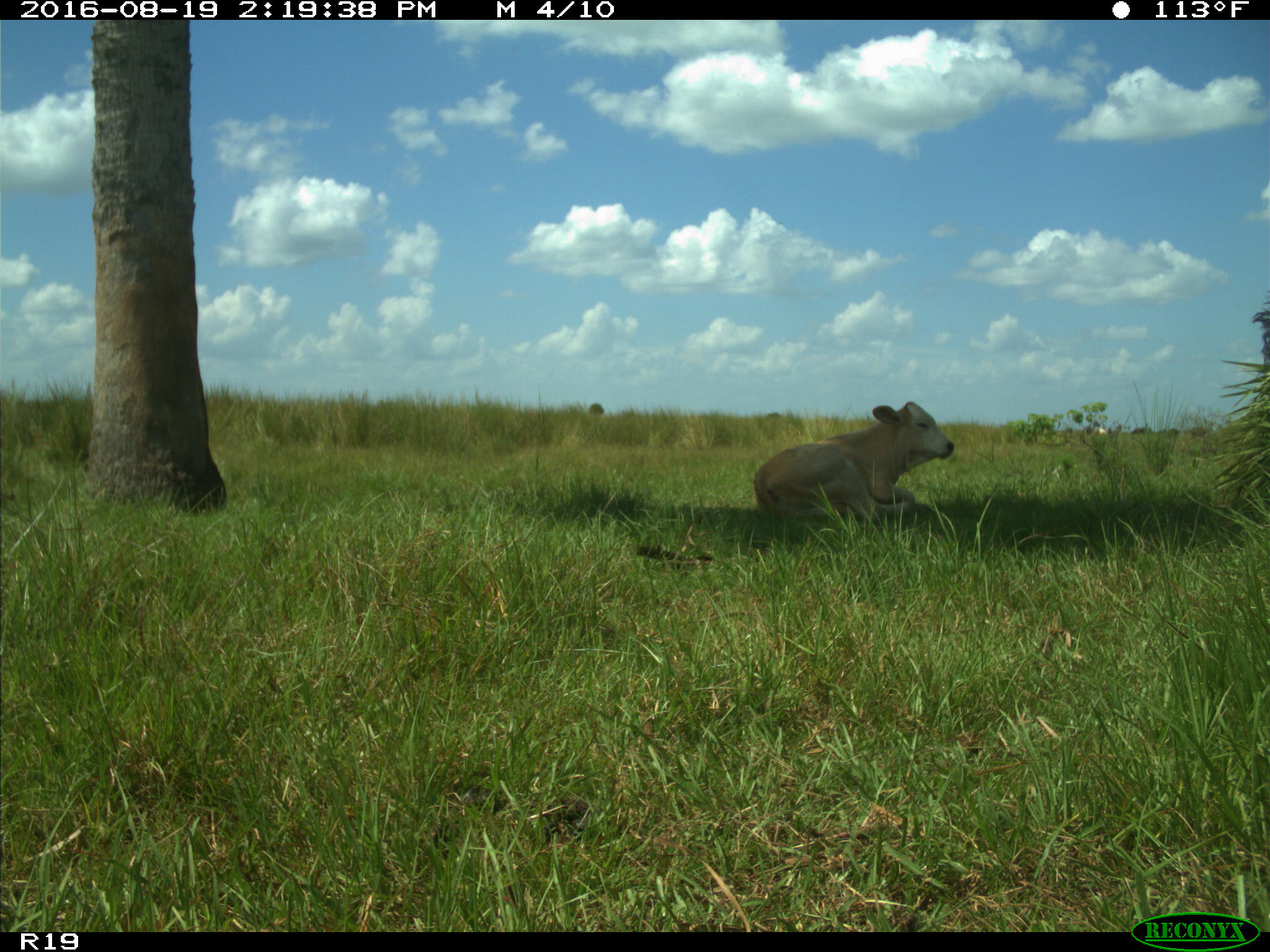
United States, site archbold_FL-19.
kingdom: Animalia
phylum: Chordata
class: Mammalia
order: Artiodactyla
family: Bovidae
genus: Bos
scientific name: Bos taurus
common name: domestic cow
Bos taurus (domestic cow).